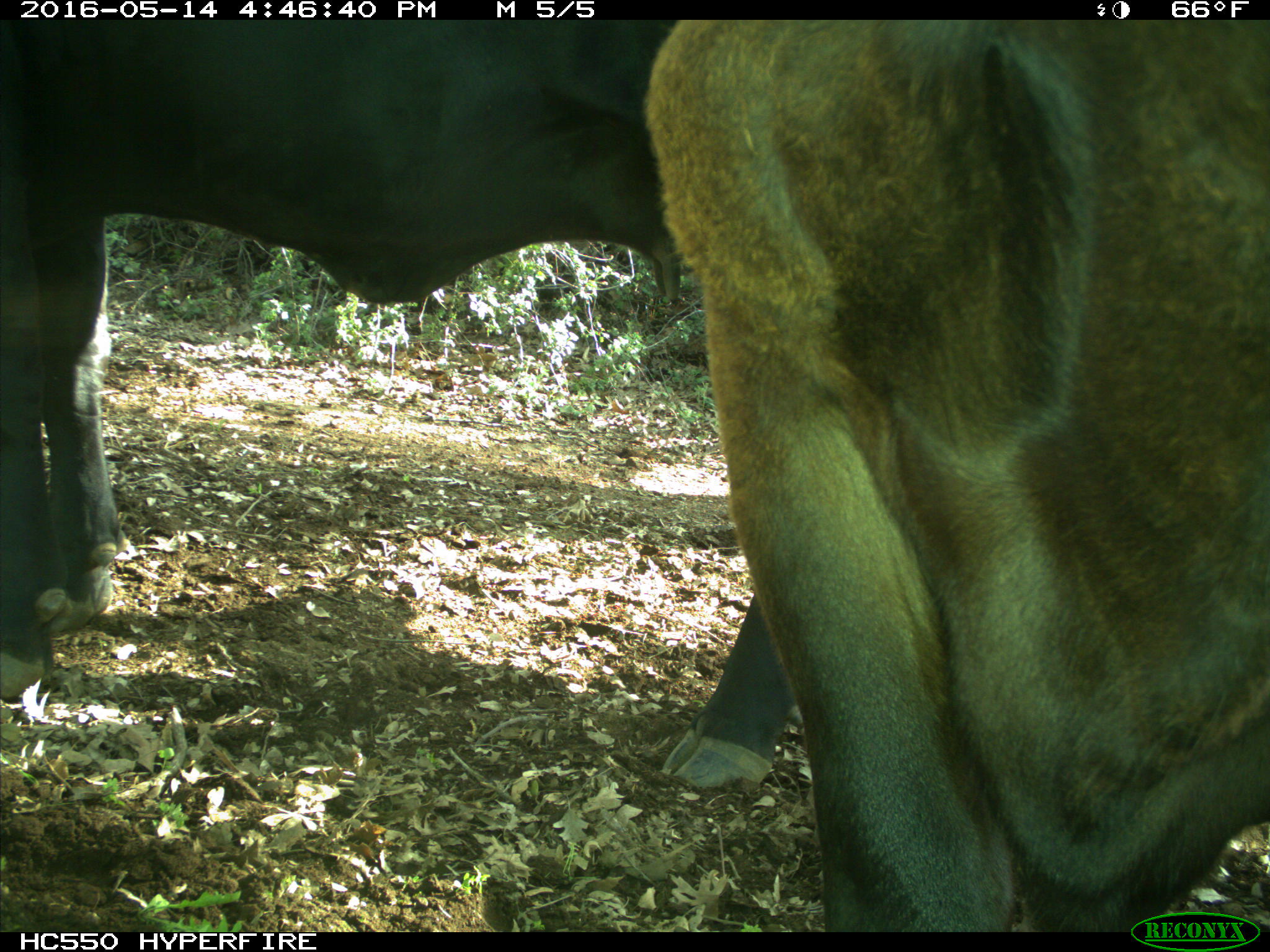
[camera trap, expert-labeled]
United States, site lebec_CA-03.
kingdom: Animalia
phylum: Chordata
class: Mammalia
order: Artiodactyla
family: Bovidae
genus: Bos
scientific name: Bos taurus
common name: domestic cow